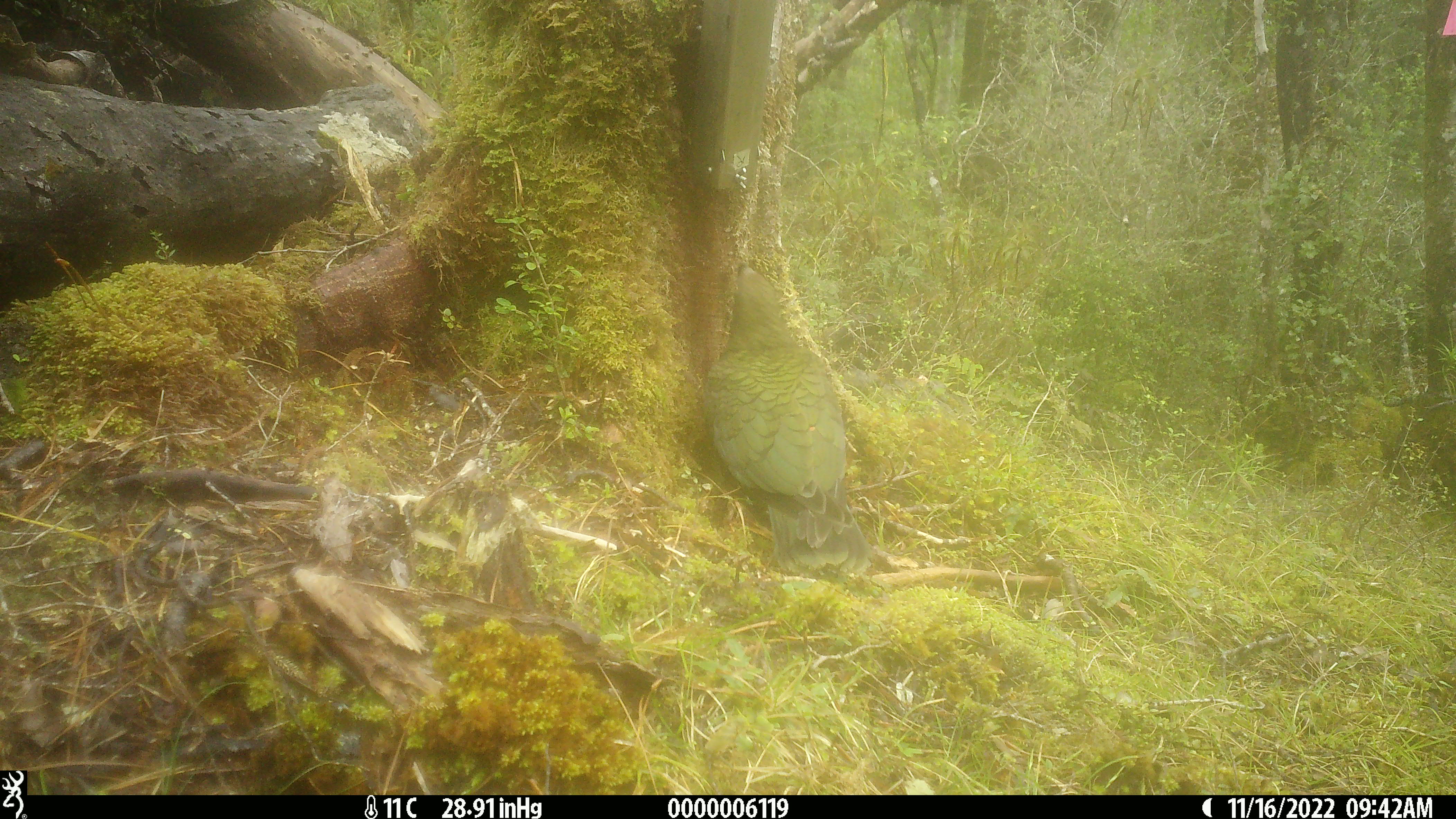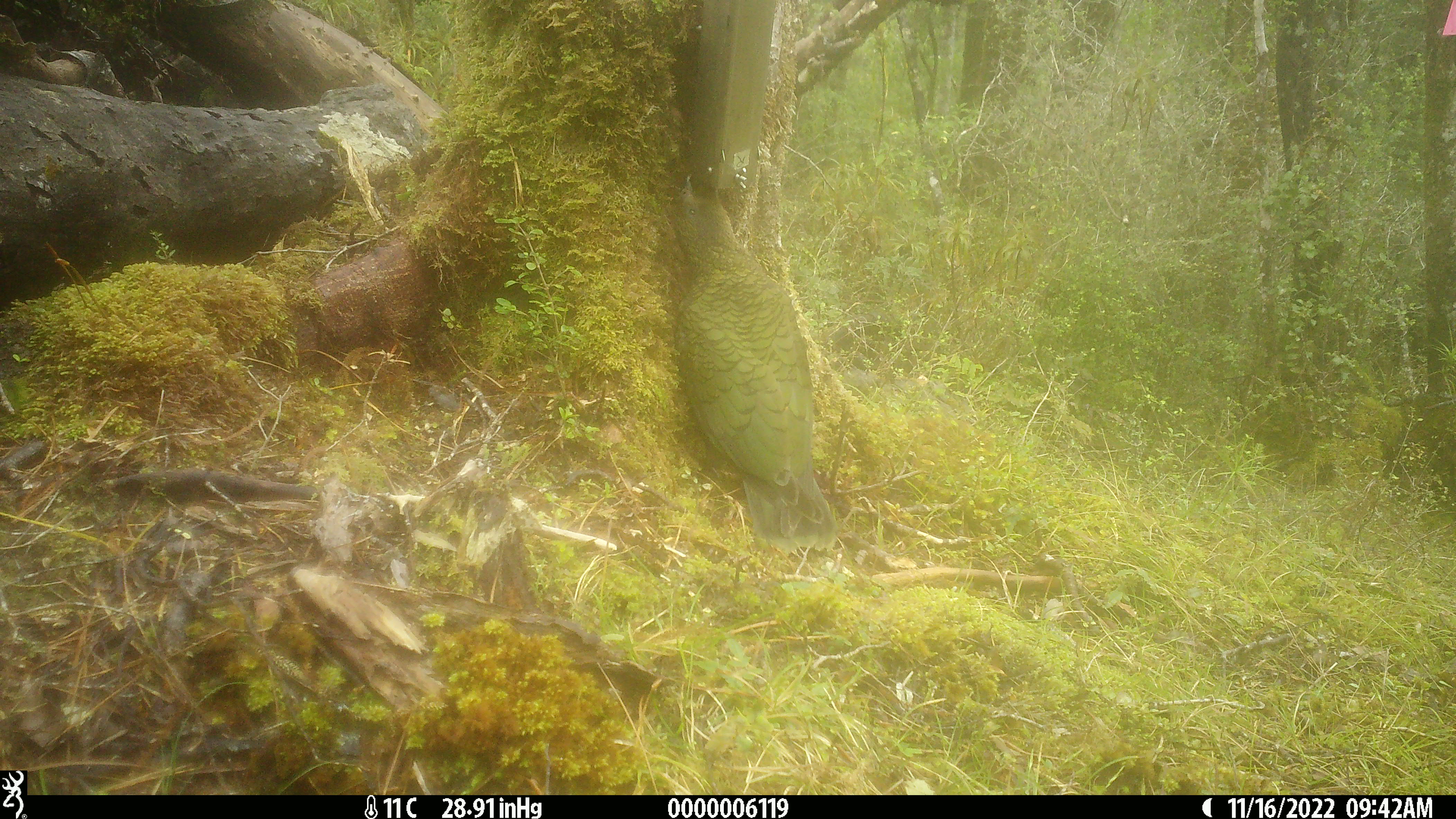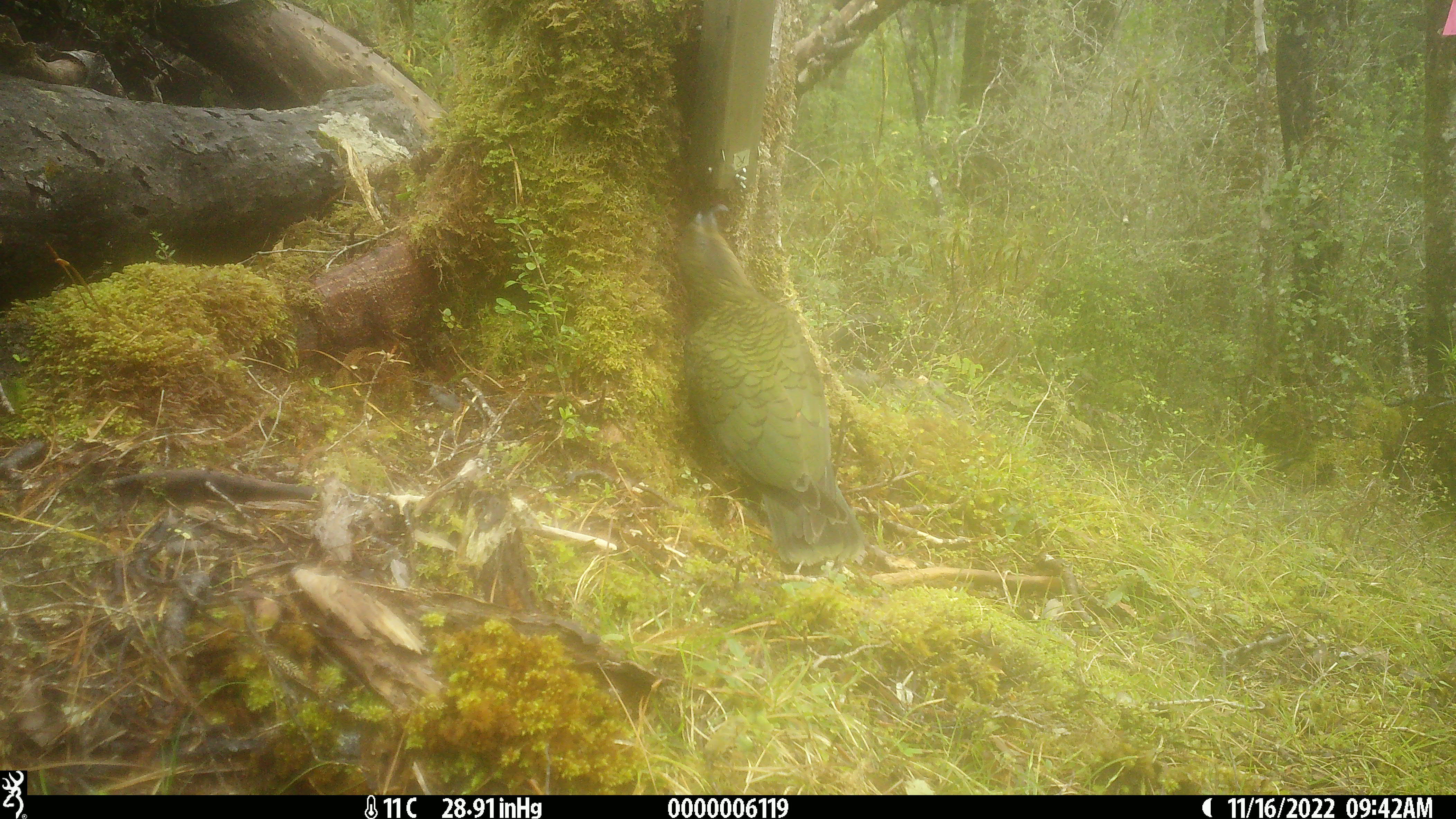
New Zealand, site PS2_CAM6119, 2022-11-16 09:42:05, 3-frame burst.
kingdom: Animalia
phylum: Chordata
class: Aves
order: Psittaciformes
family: Strigopidae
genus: Nestor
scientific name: Nestor notabilis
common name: kea